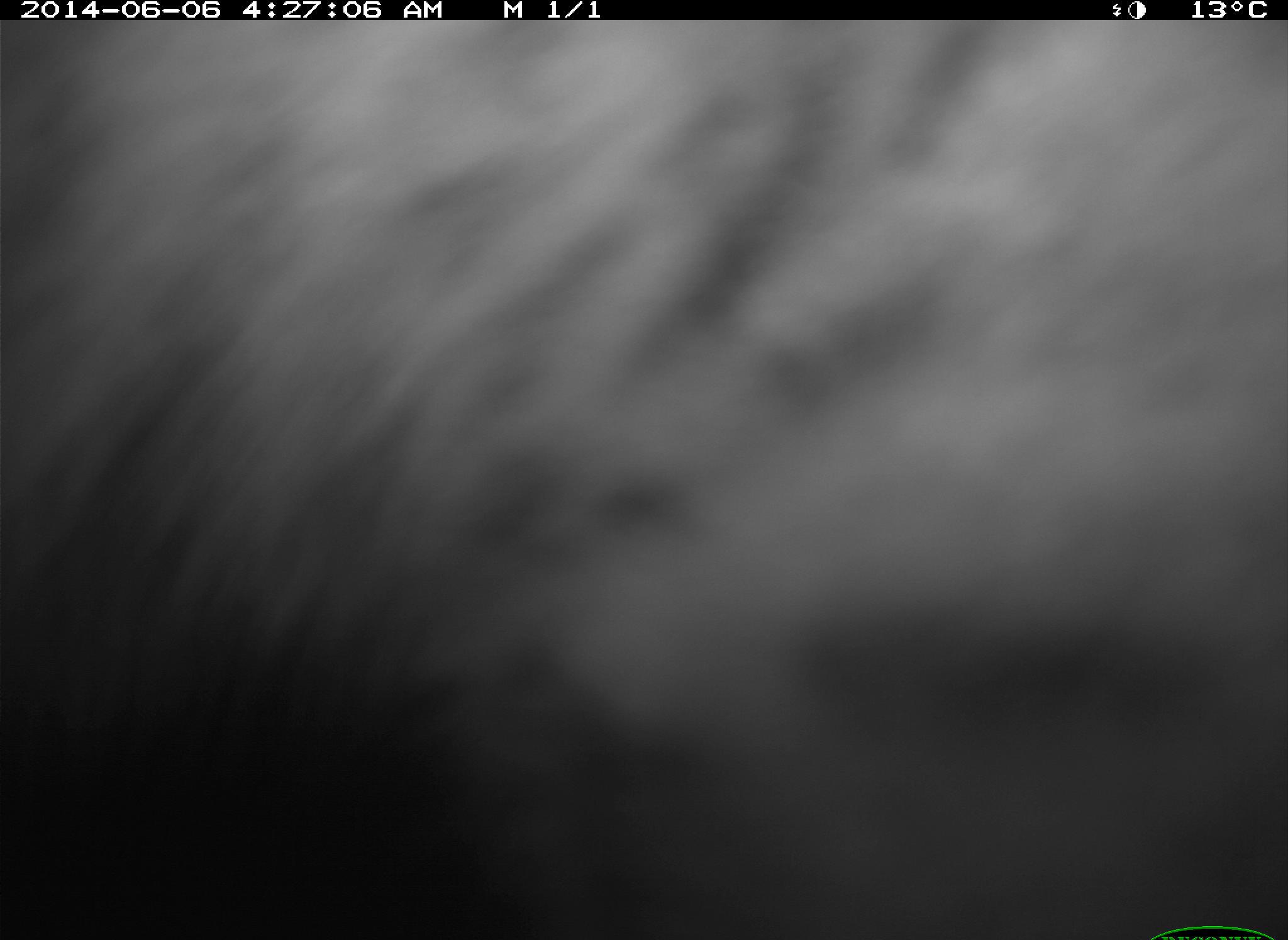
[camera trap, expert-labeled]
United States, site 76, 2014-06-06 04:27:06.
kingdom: Animalia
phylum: Chordata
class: Mammalia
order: Carnivora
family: Felidae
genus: Lynx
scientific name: Lynx rufus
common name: bobcat